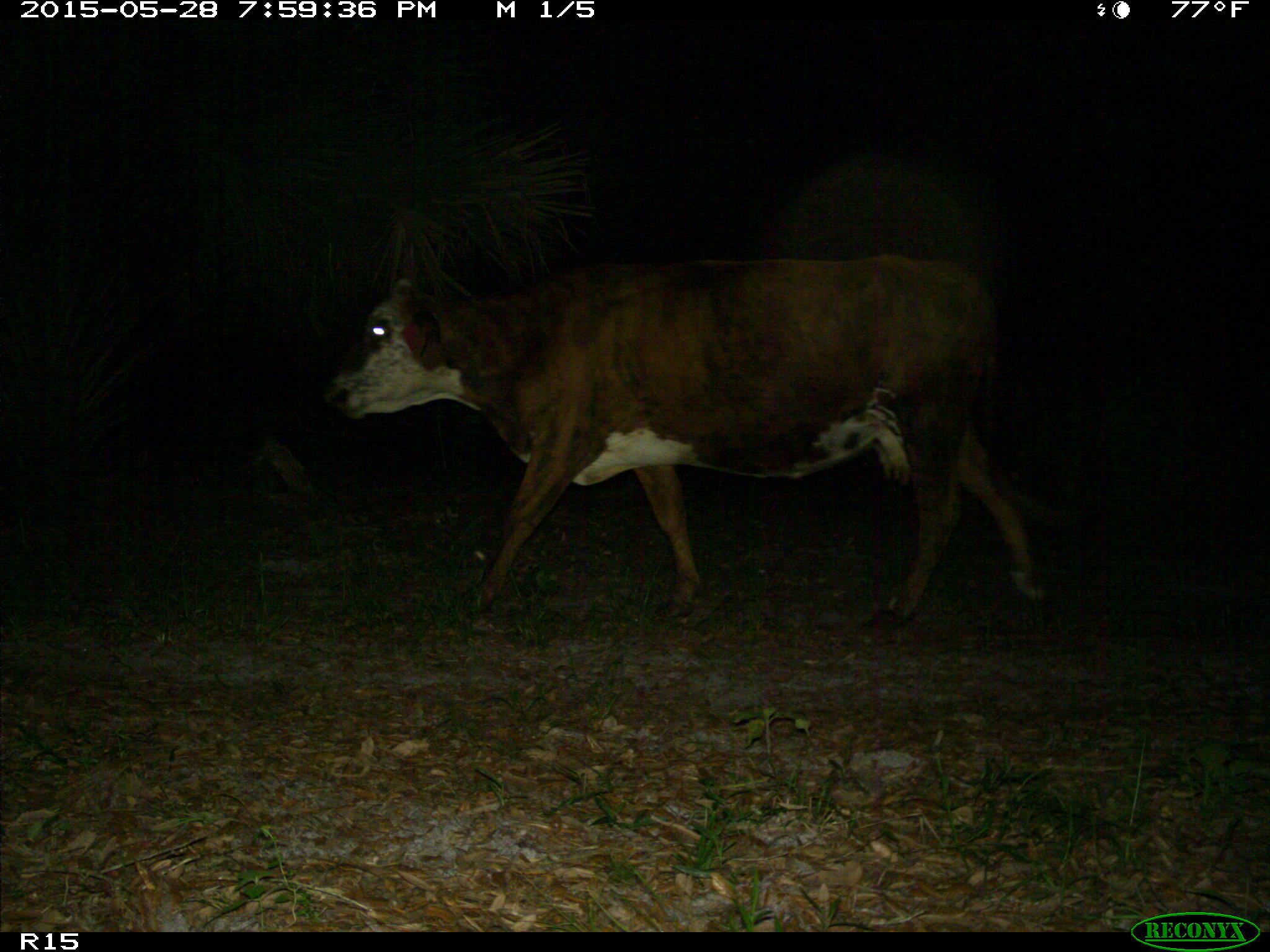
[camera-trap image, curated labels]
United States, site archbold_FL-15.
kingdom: Animalia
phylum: Chordata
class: Mammalia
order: Artiodactyla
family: Bovidae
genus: Bos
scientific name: Bos taurus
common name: domestic cow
Bos taurus (domestic cow).